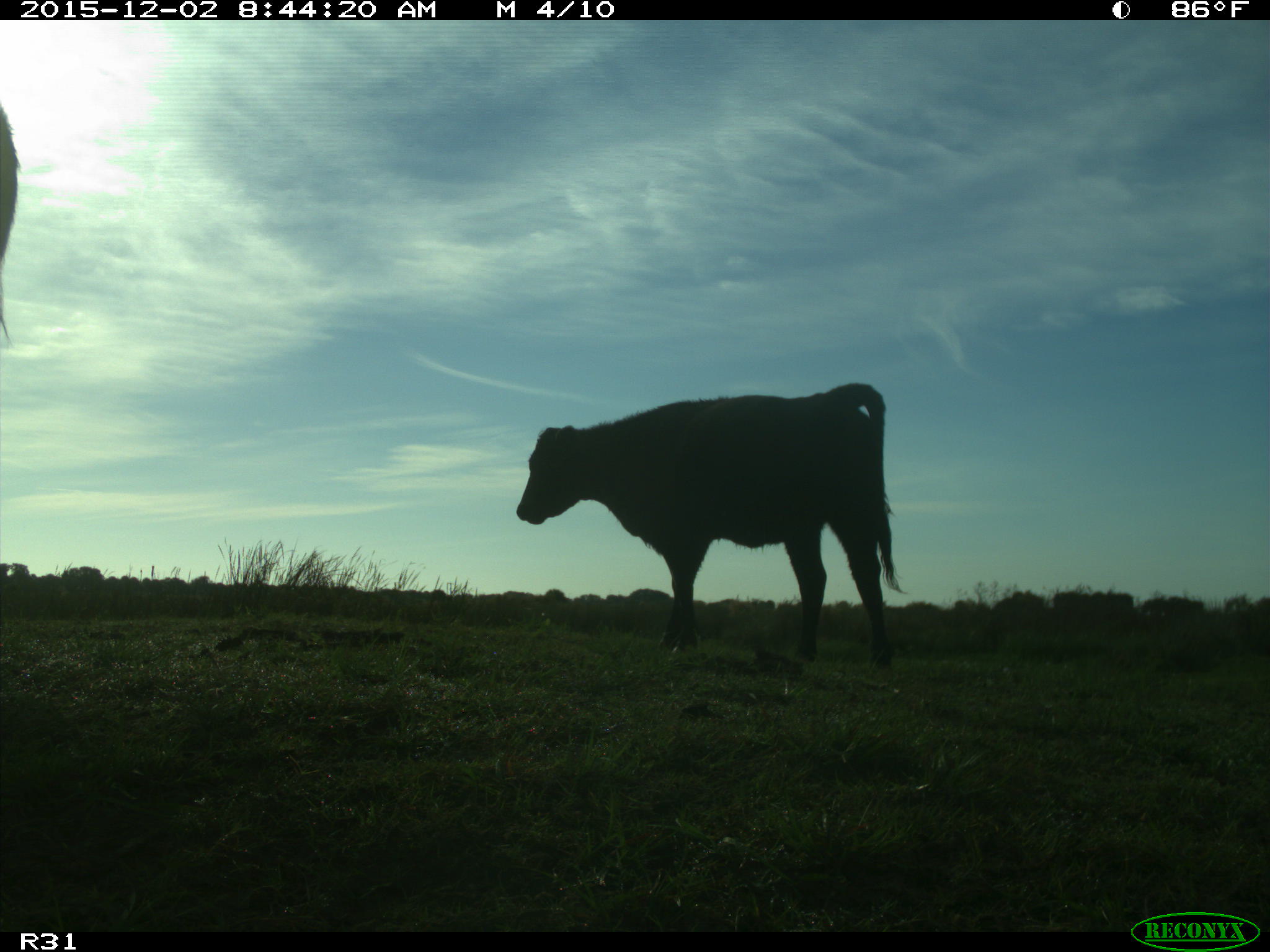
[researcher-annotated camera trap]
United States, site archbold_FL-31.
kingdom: Animalia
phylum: Chordata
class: Mammalia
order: Artiodactyla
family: Bovidae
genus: Bos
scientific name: Bos taurus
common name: domestic cow